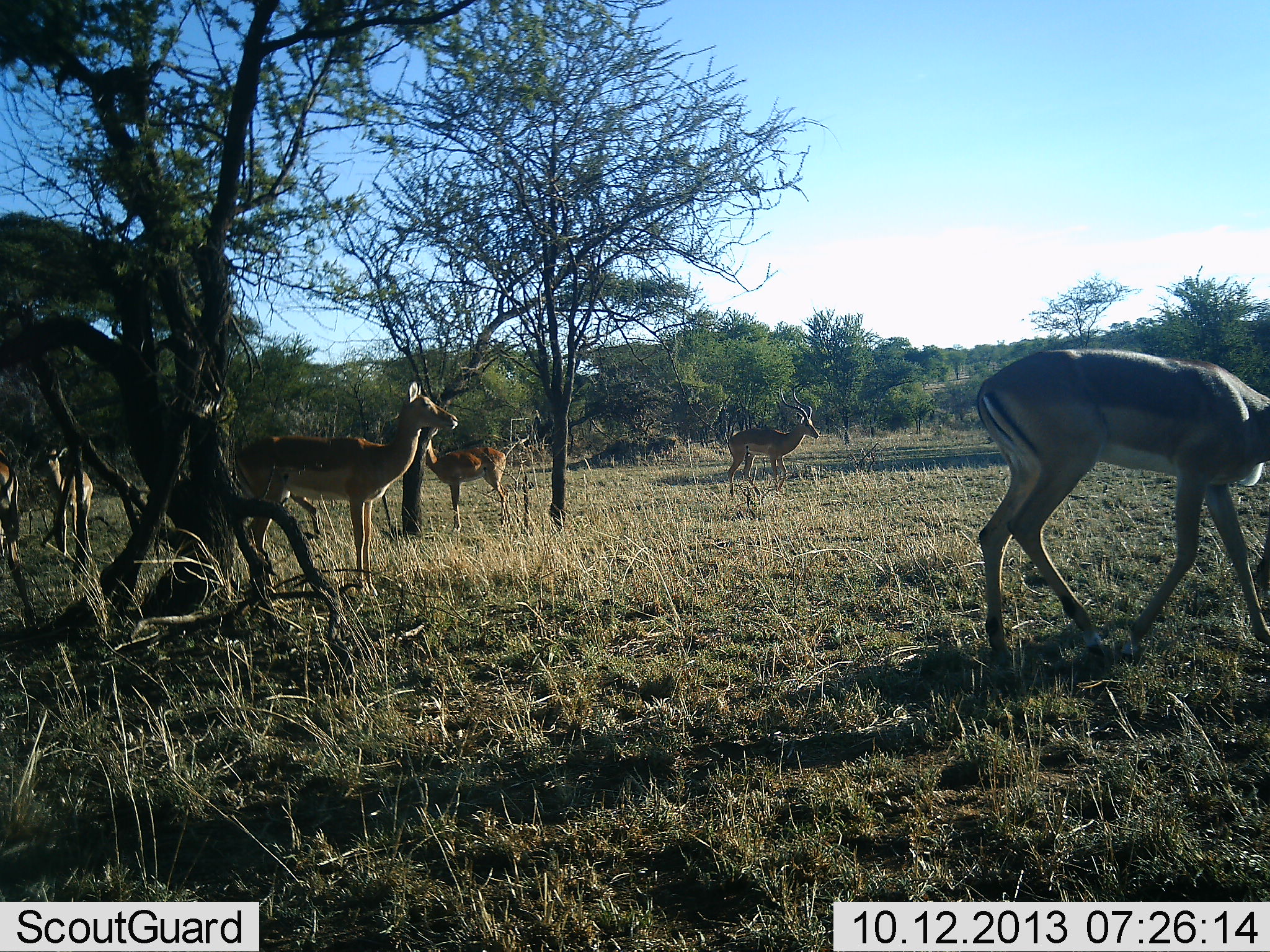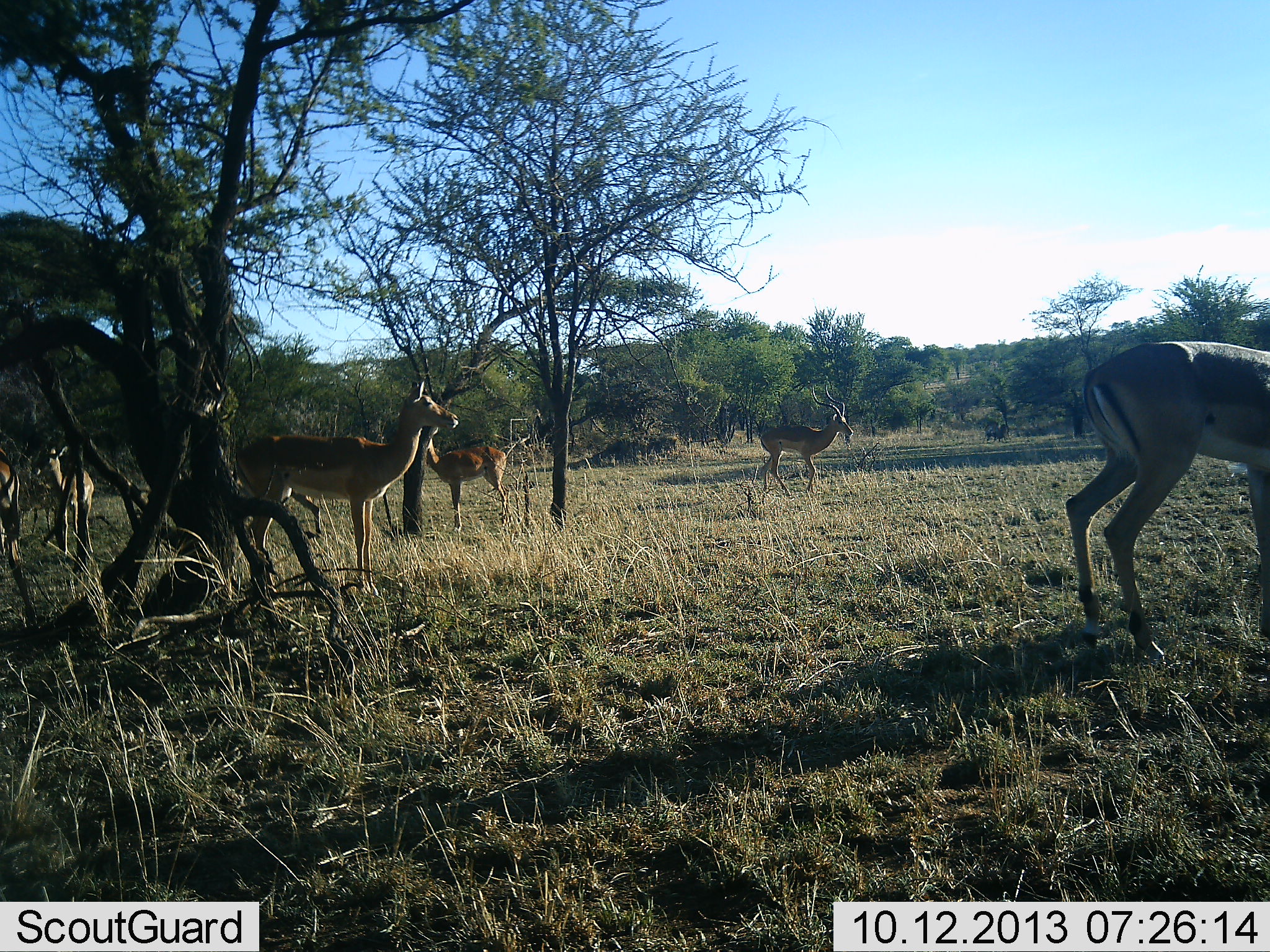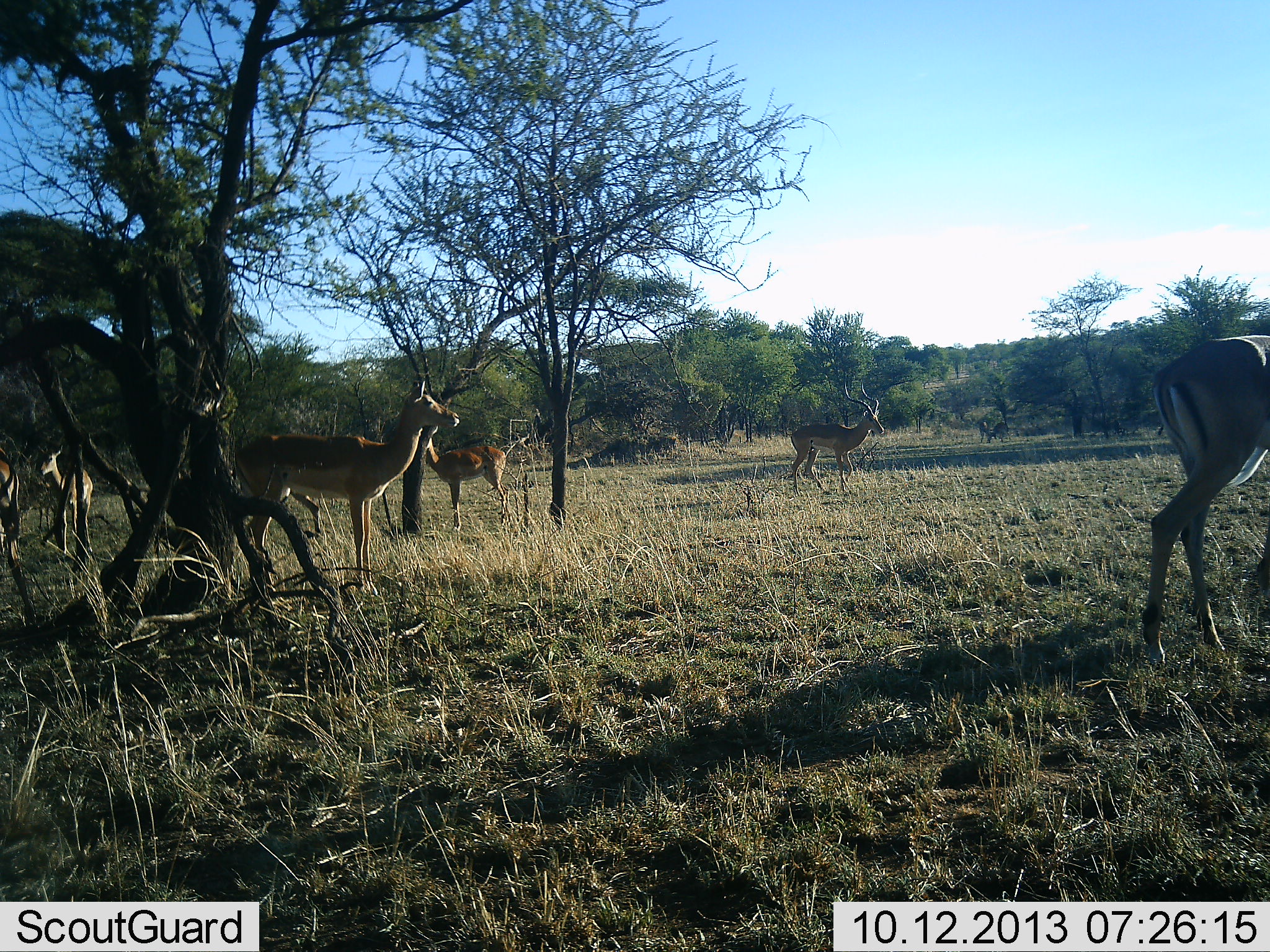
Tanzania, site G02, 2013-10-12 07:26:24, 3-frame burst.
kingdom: Animalia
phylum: Chordata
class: Mammalia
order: Artiodactyla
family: Bovidae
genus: Aepyceros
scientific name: Aepyceros melampus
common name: impala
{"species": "impala (Aepyceros melampus)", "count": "6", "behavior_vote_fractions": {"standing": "100%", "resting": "0%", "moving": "67%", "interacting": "0%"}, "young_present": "0%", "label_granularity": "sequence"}